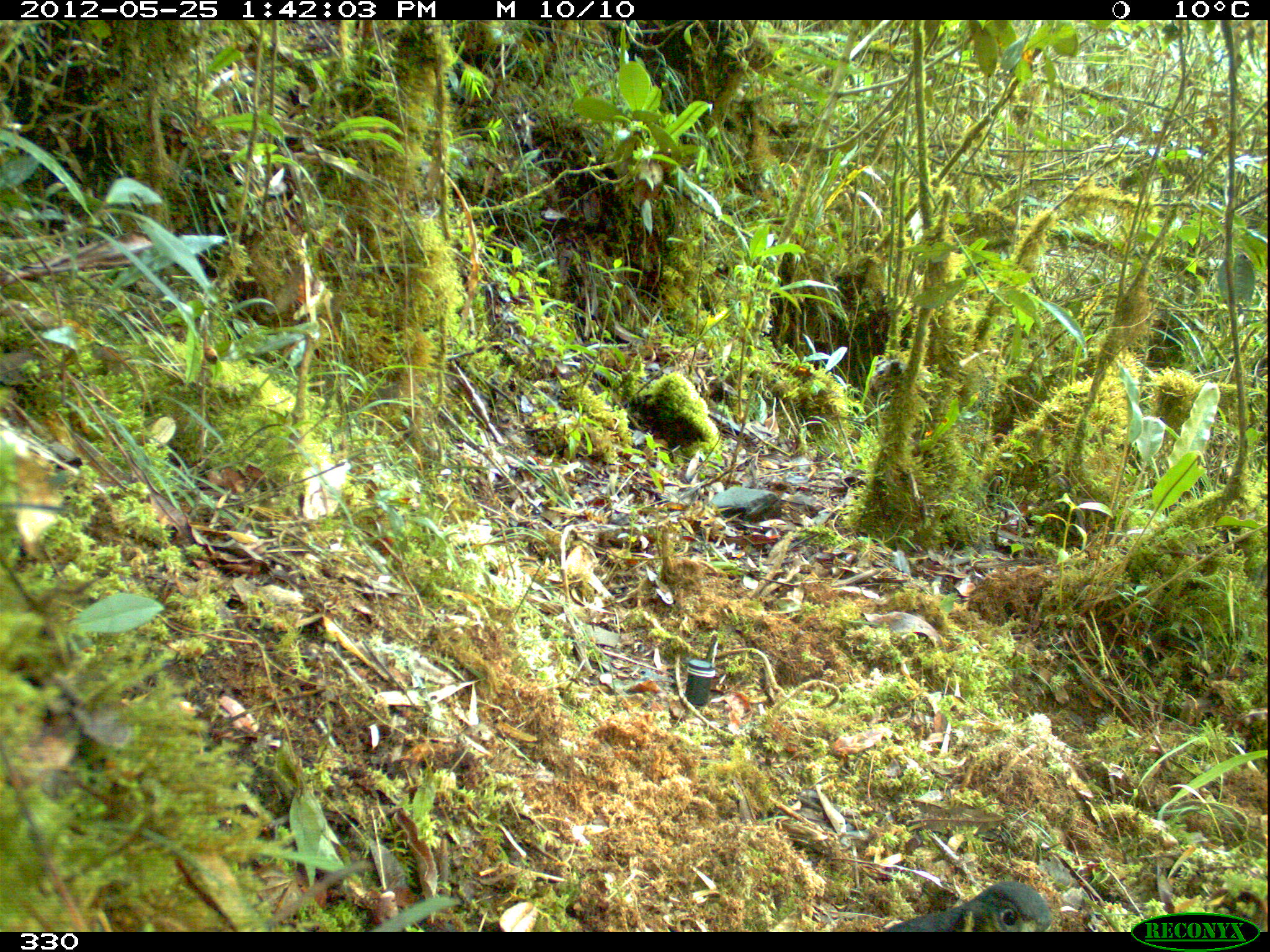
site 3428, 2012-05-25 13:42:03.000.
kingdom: Animalia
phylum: Chordata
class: Aves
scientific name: Aves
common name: bird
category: unknown bird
Unknown bird (bird) (Aves).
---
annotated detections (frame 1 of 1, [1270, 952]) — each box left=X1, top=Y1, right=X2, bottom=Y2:
unknown bird: left=884, top=880, right=1054, bottom=932